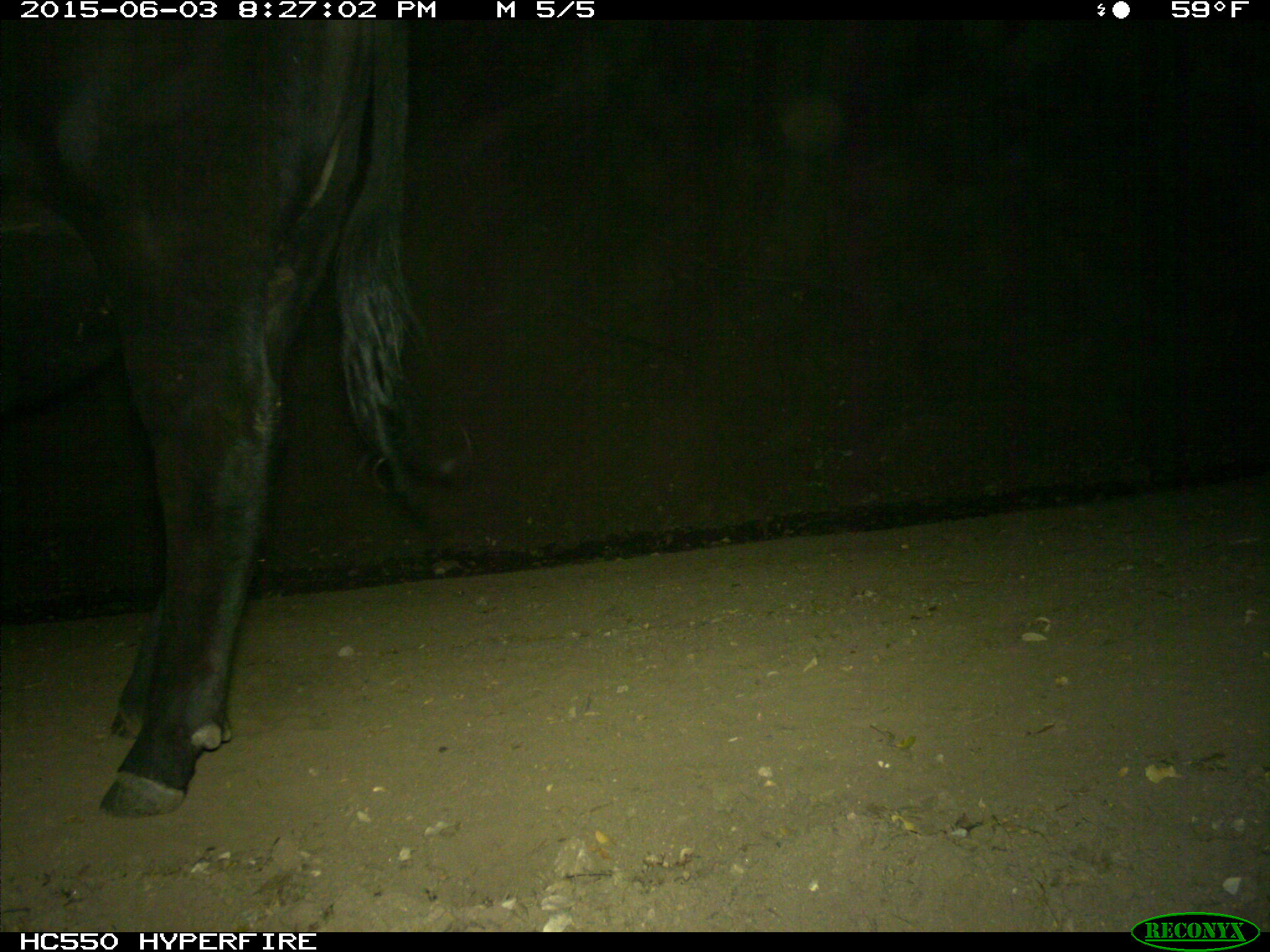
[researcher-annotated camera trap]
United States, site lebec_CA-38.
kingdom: Animalia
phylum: Chordata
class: Mammalia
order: Artiodactyla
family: Bovidae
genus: Bos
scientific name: Bos taurus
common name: domestic cow